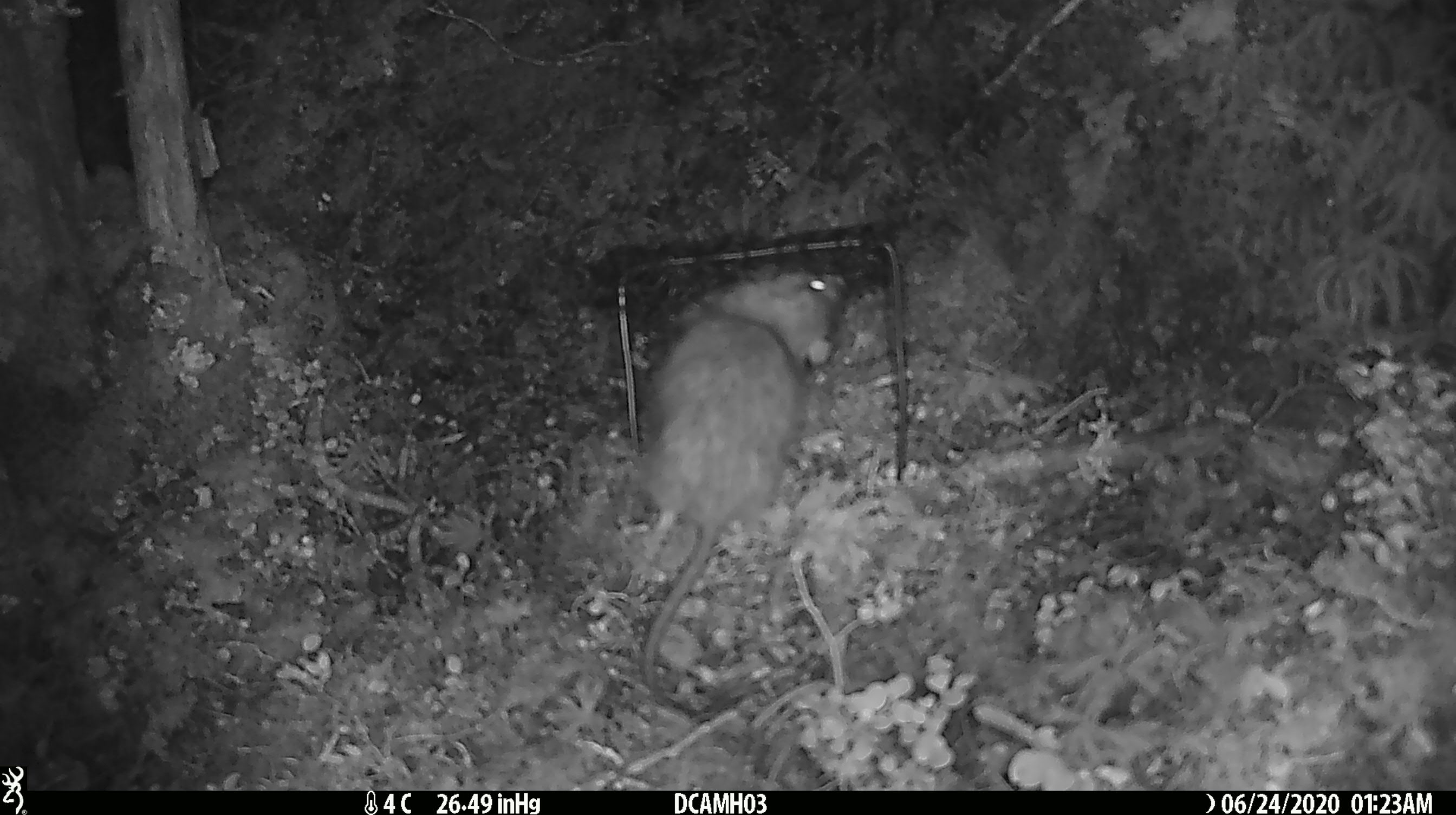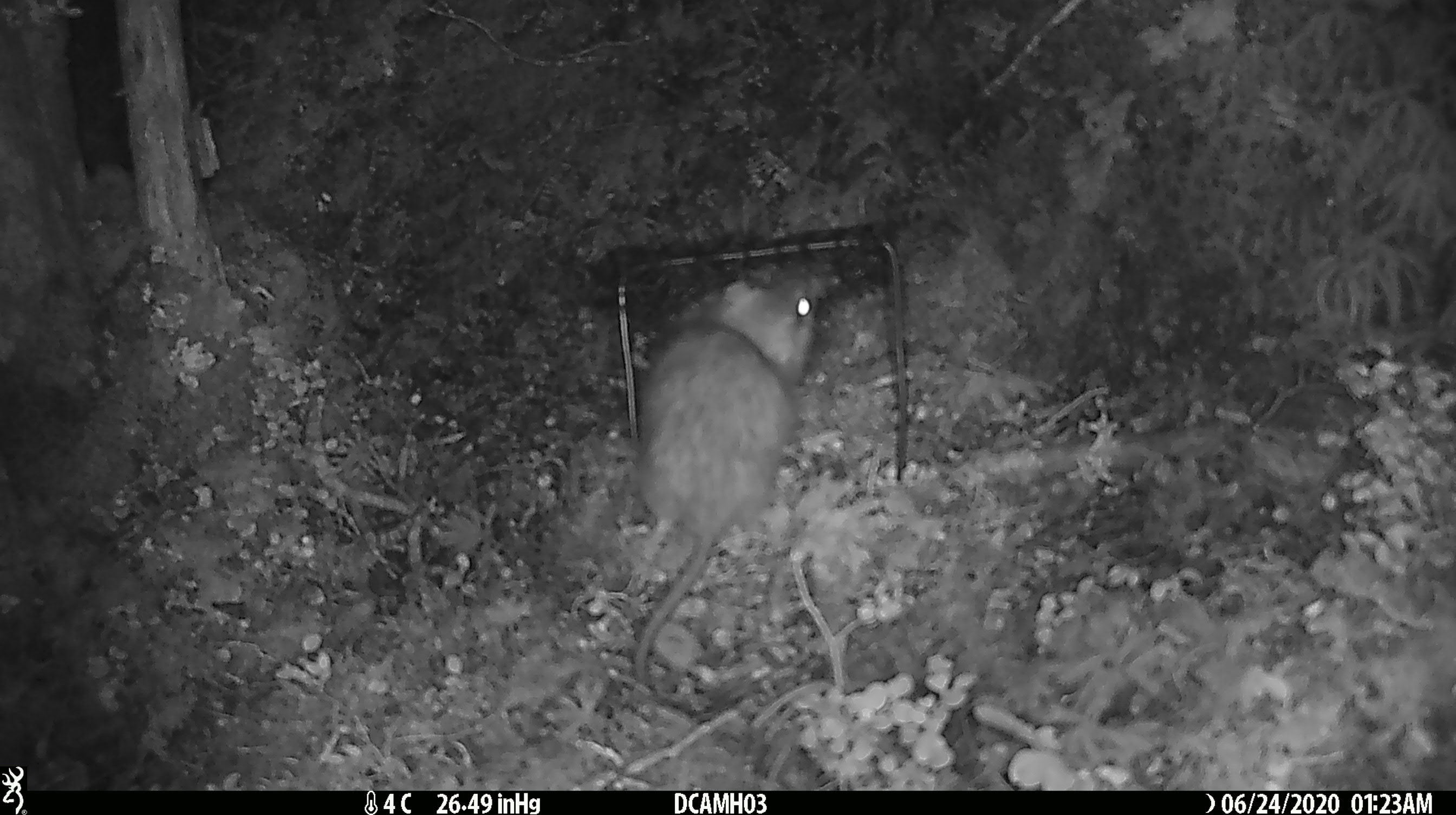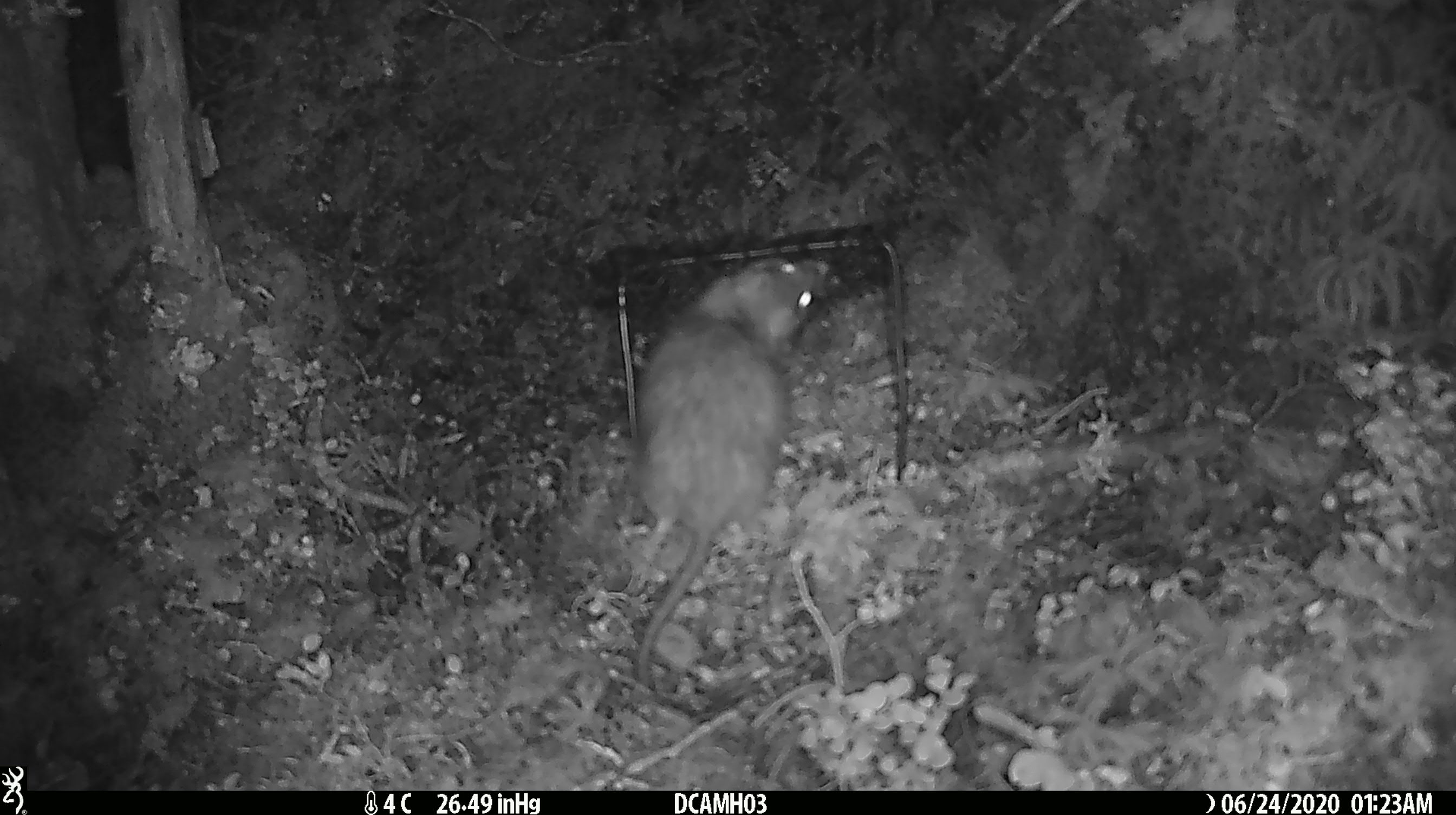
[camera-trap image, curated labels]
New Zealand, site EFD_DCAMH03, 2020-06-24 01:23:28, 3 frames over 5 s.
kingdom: Animalia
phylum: Chordata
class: Mammalia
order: Rodentia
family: Muridae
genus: Rattus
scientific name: Rattus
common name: rat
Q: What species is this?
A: Rat (Rattus).